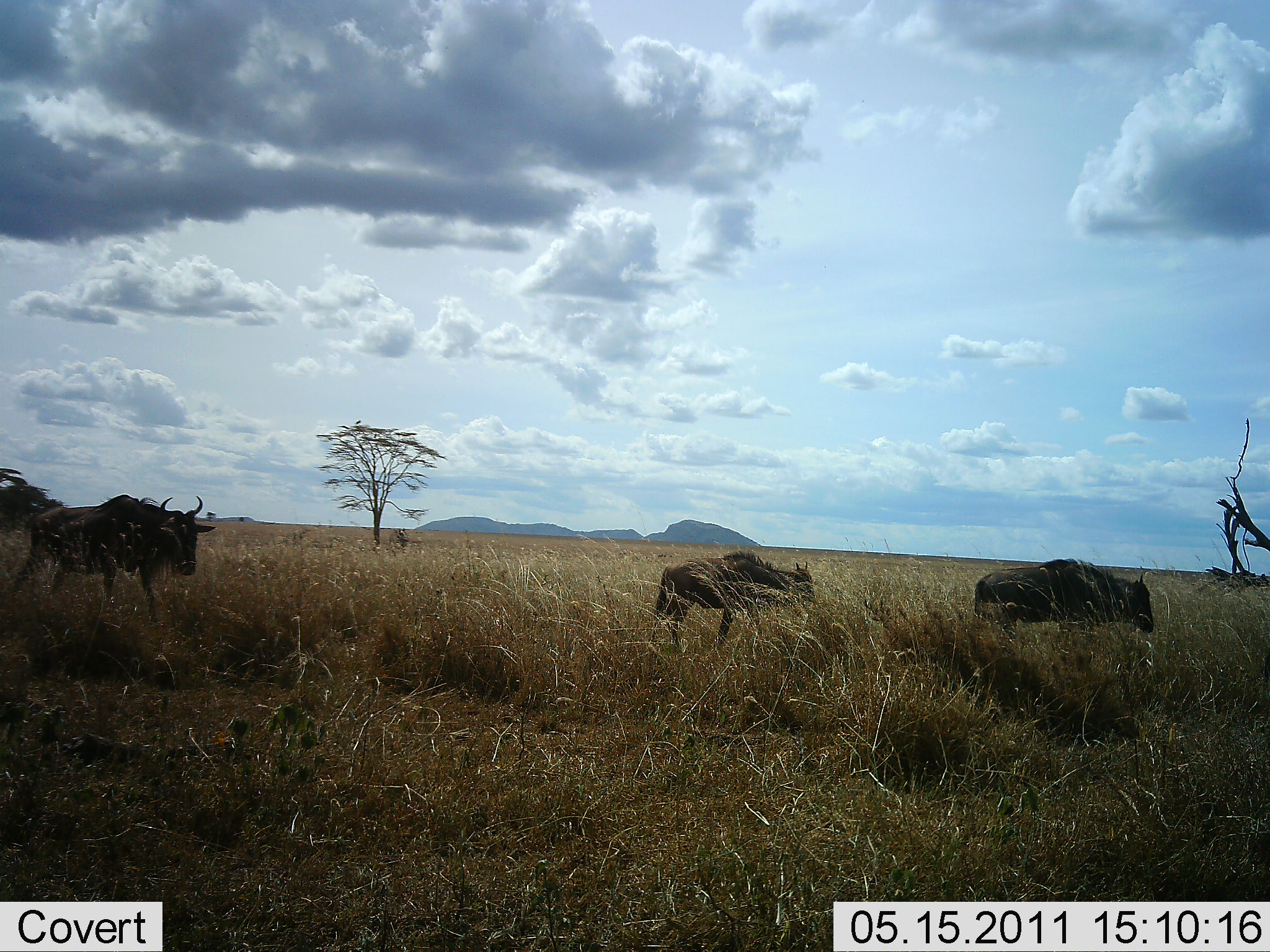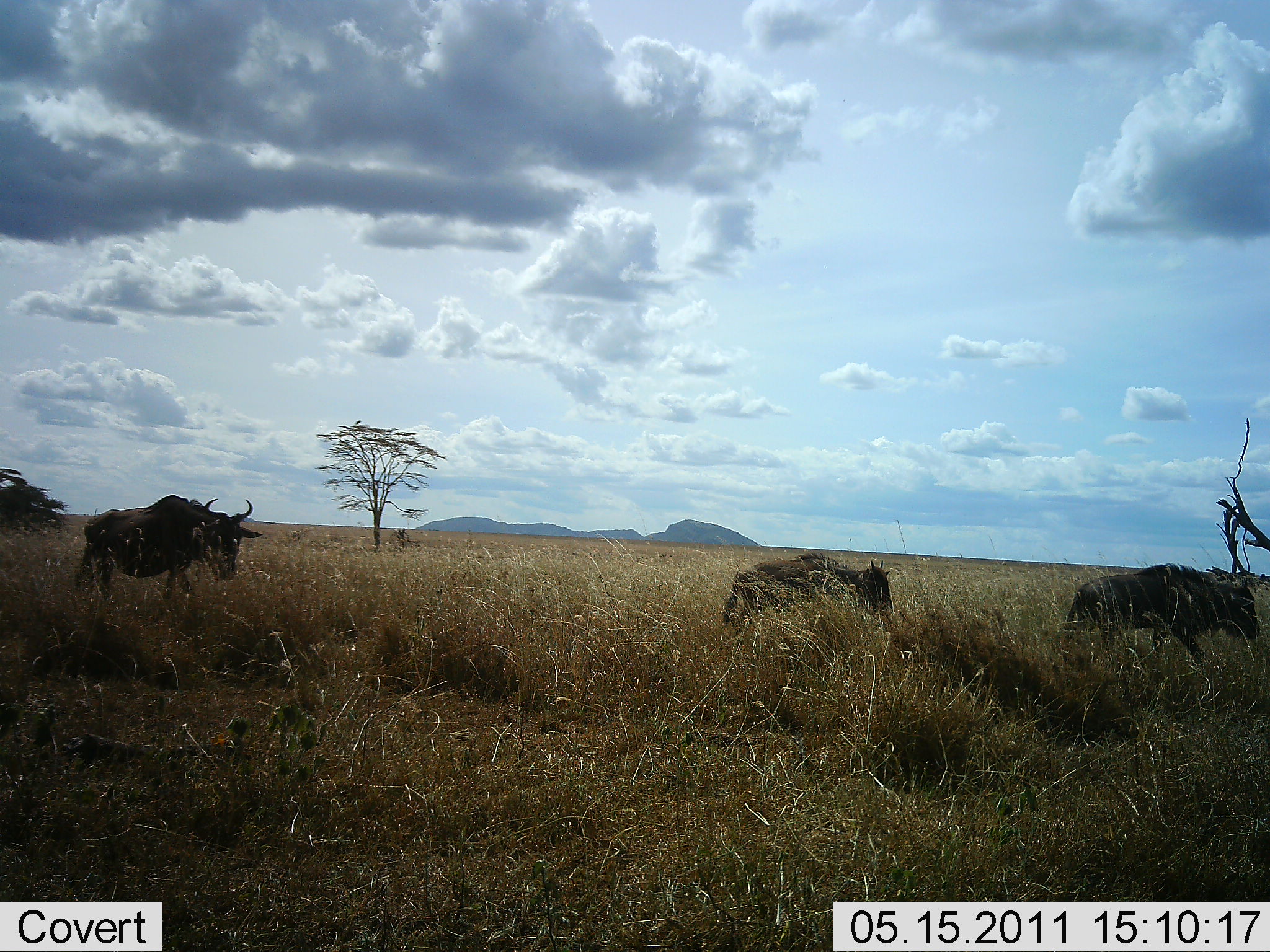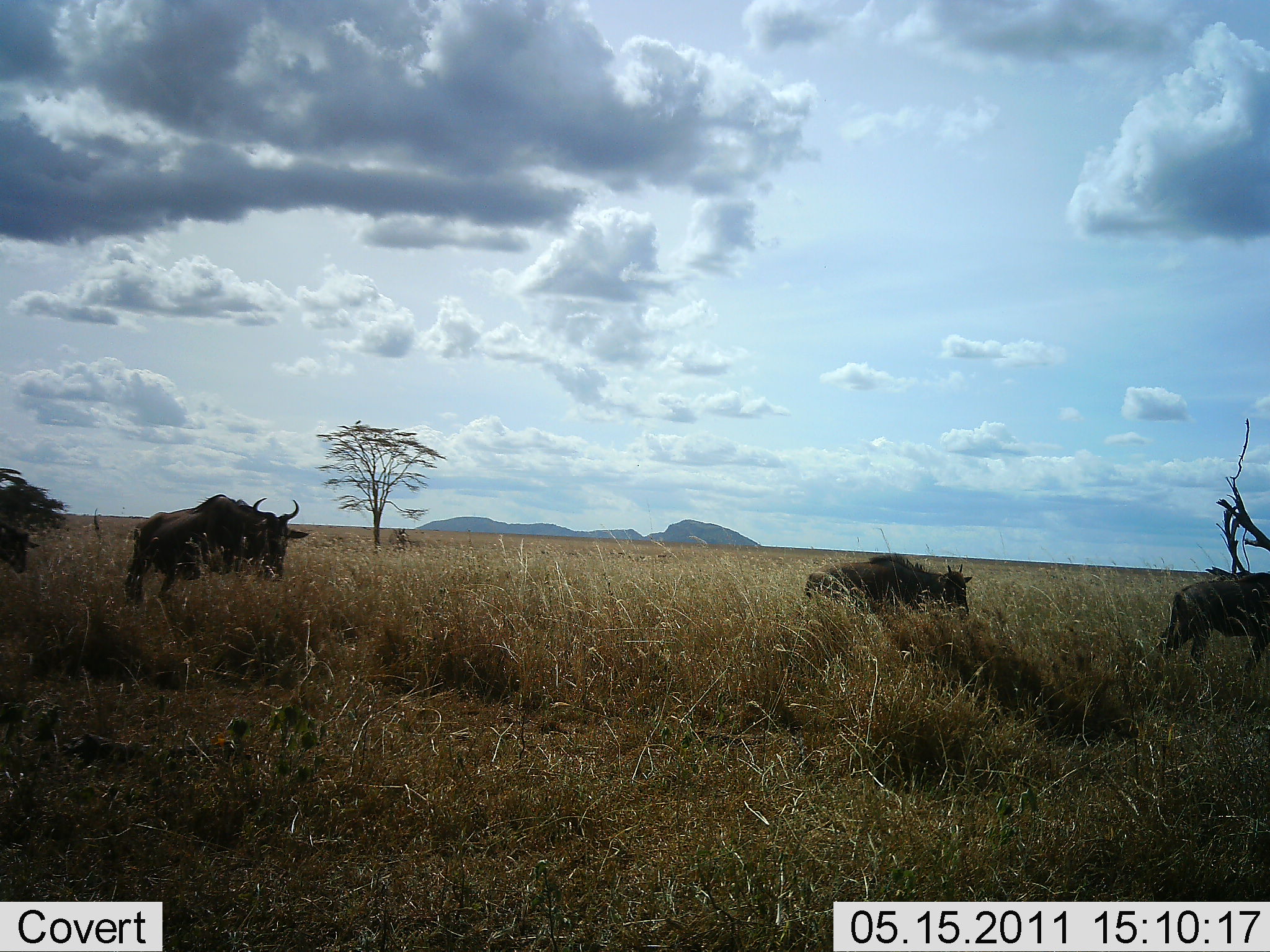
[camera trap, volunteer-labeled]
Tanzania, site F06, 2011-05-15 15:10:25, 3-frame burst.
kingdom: Animalia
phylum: Chordata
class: Mammalia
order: Artiodactyla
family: Bovidae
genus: Connochaetes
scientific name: Connochaetes taurinus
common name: blue wildebeest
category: wildebeest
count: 4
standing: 0%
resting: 0%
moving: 100%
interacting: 0%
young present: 17%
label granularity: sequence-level